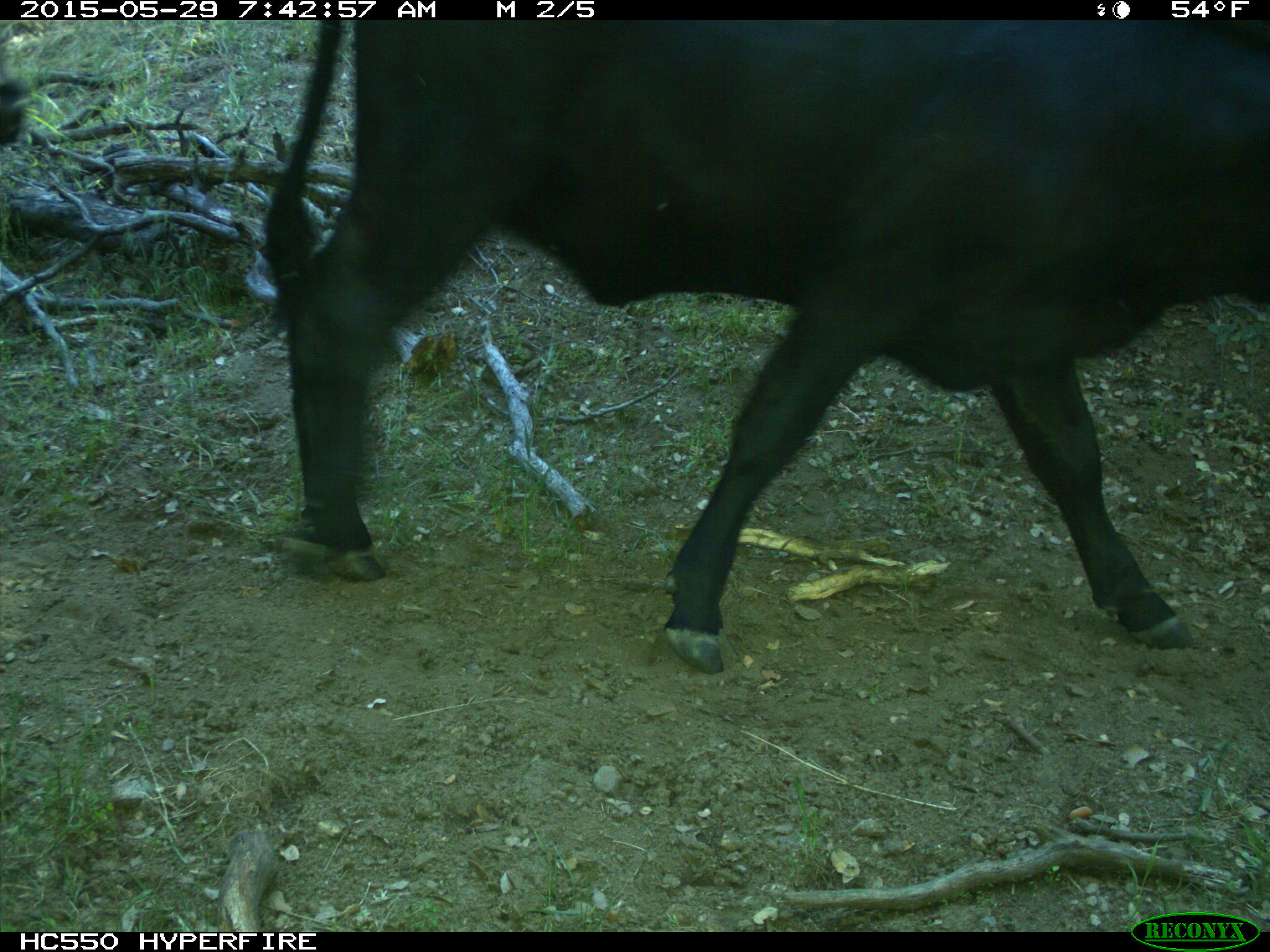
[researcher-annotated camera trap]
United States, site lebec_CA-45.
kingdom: Animalia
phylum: Chordata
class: Mammalia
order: Artiodactyla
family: Bovidae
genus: Bos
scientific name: Bos taurus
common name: domestic cow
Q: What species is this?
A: Bos taurus (domestic cow).